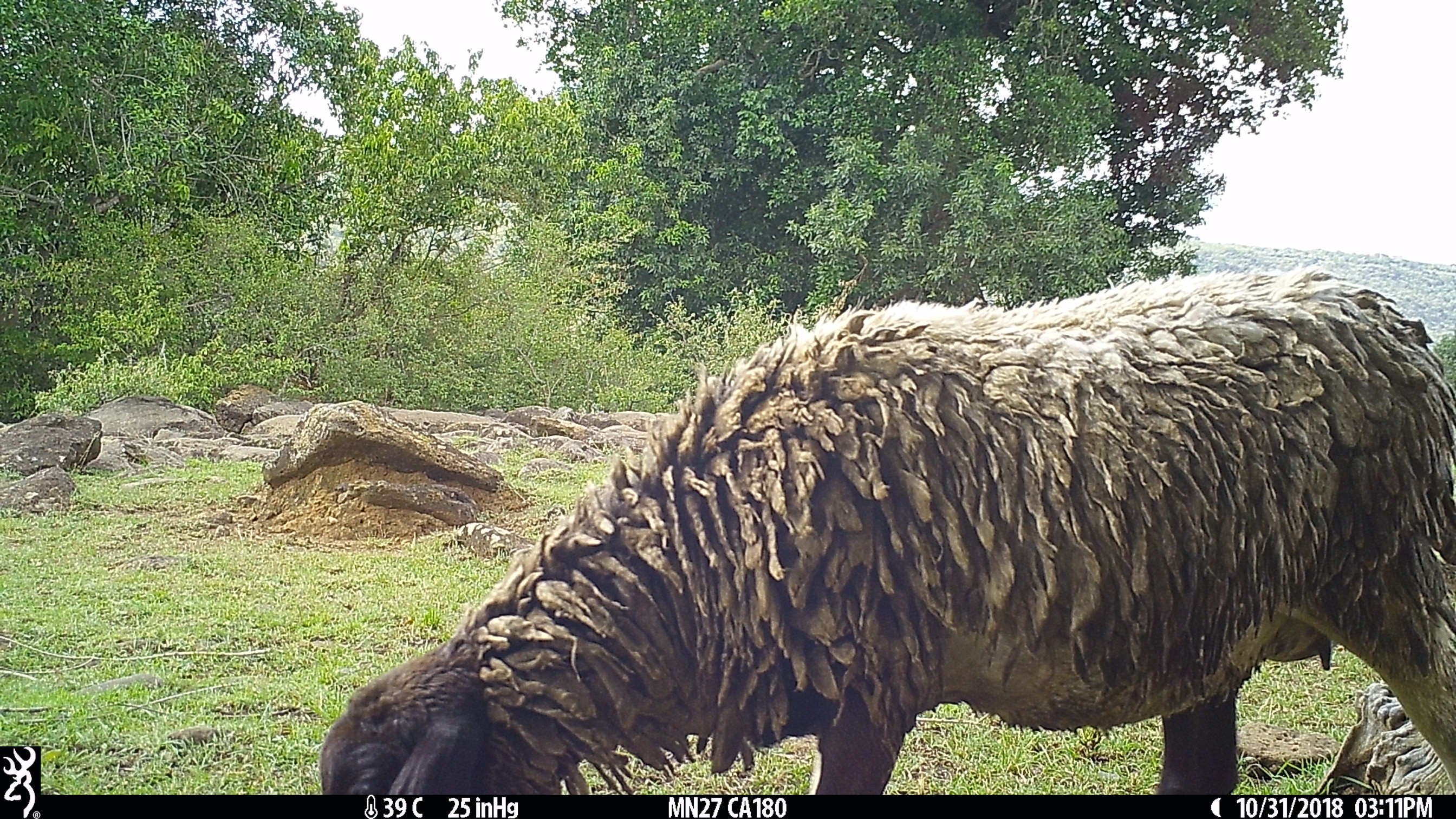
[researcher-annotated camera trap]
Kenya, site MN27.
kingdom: Animalia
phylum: Chordata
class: Mammalia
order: Artiodactyla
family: Bovidae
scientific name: Bovidae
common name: sheep or goat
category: shoat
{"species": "shoat (sheep or goat) (Bovidae)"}